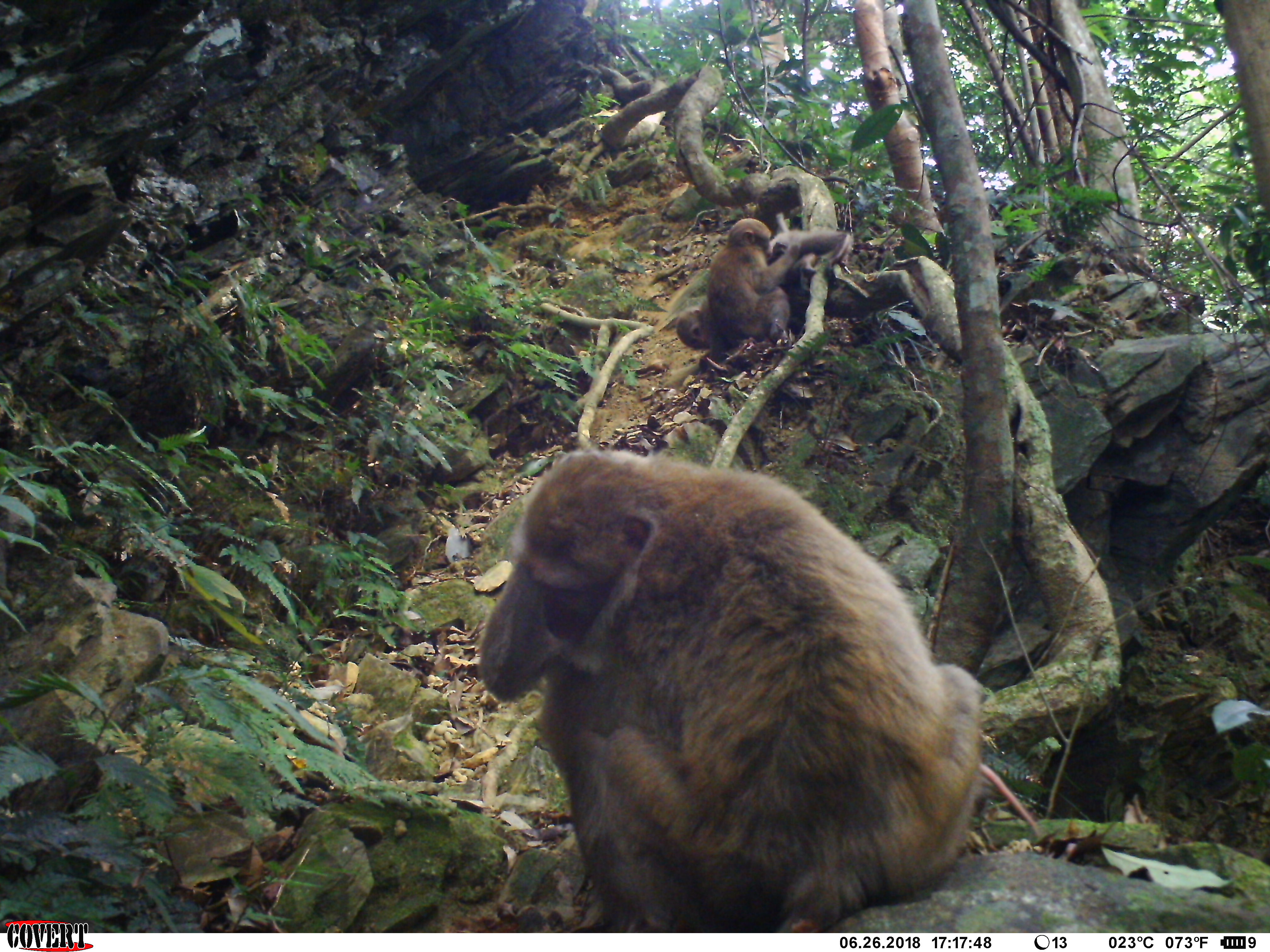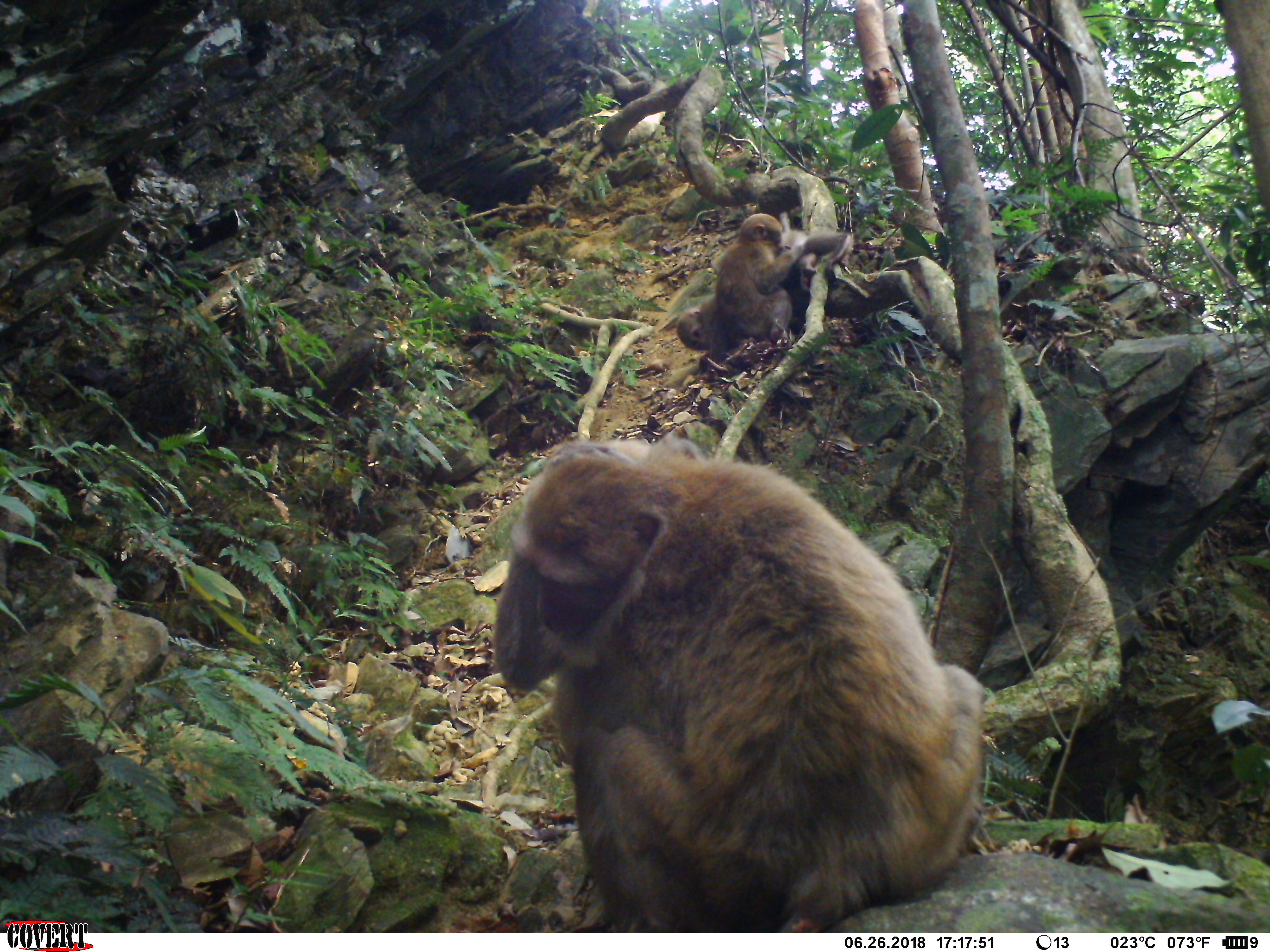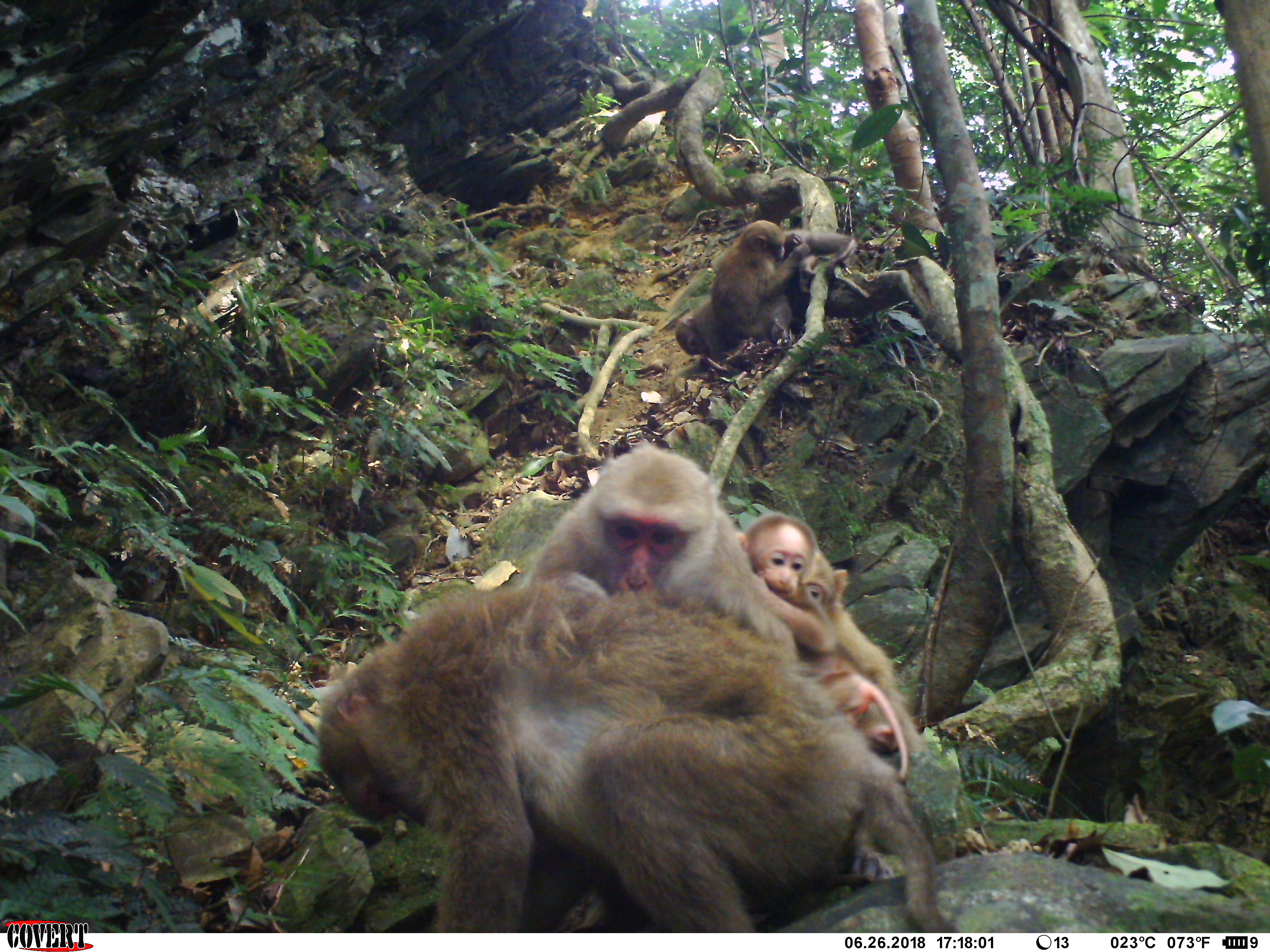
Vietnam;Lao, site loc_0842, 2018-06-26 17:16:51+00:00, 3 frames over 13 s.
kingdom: Animalia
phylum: Chordata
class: Mammalia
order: Primates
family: Cercopithecidae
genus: Macaca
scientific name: Macaca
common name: macaques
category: assam or rhesus macaque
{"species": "assam or rhesus macaque (macaques) (Macaca)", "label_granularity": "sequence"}